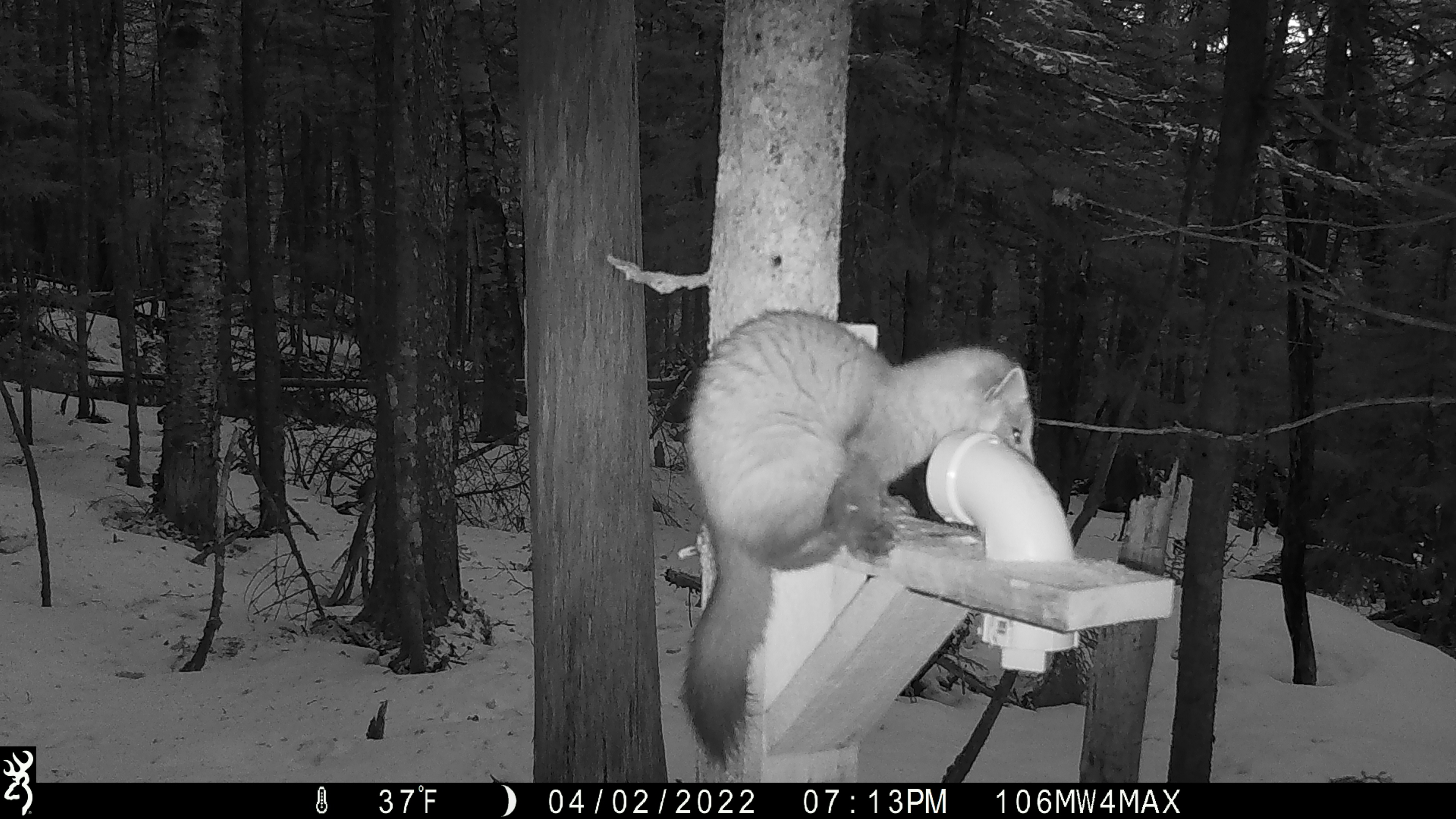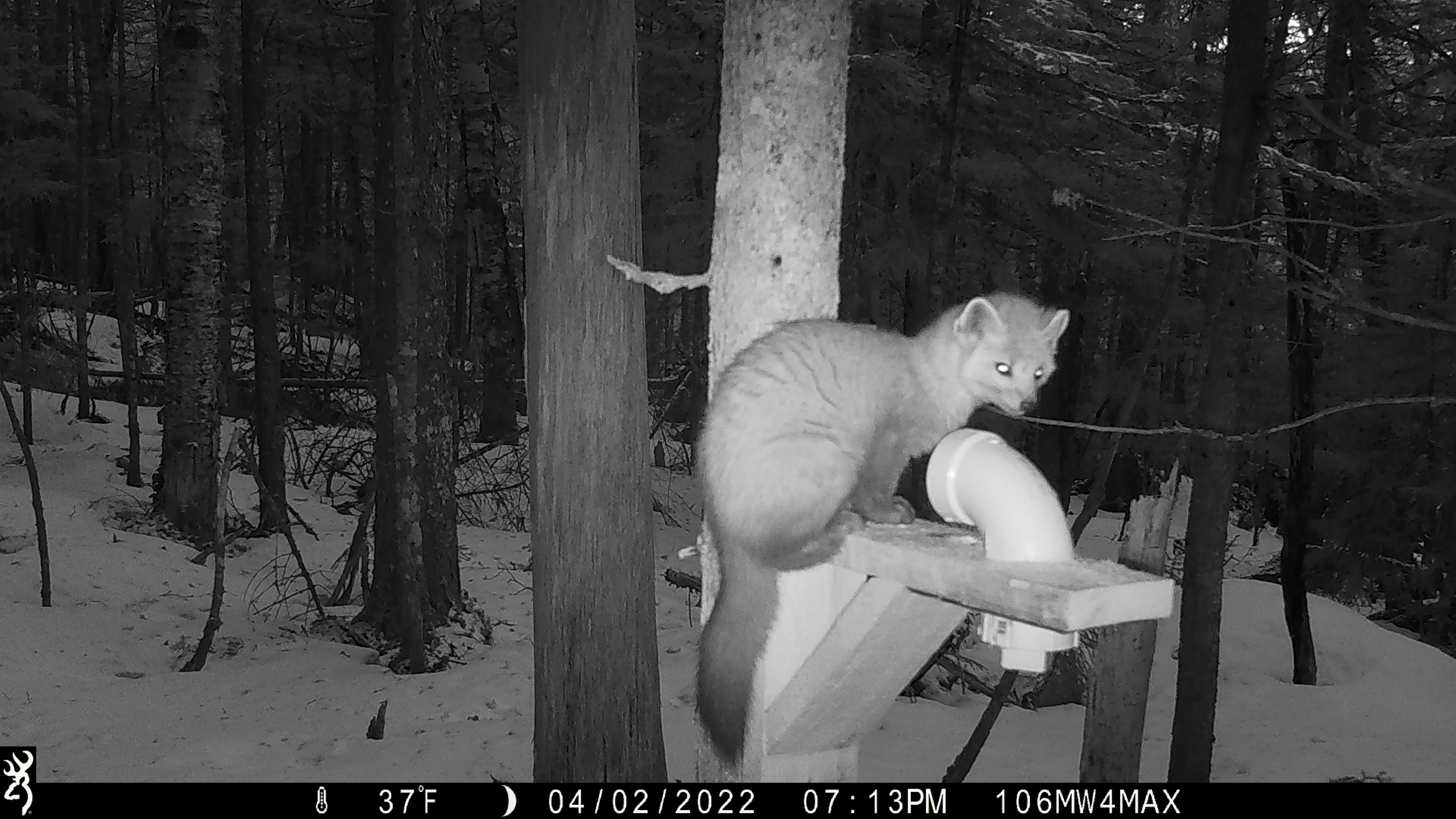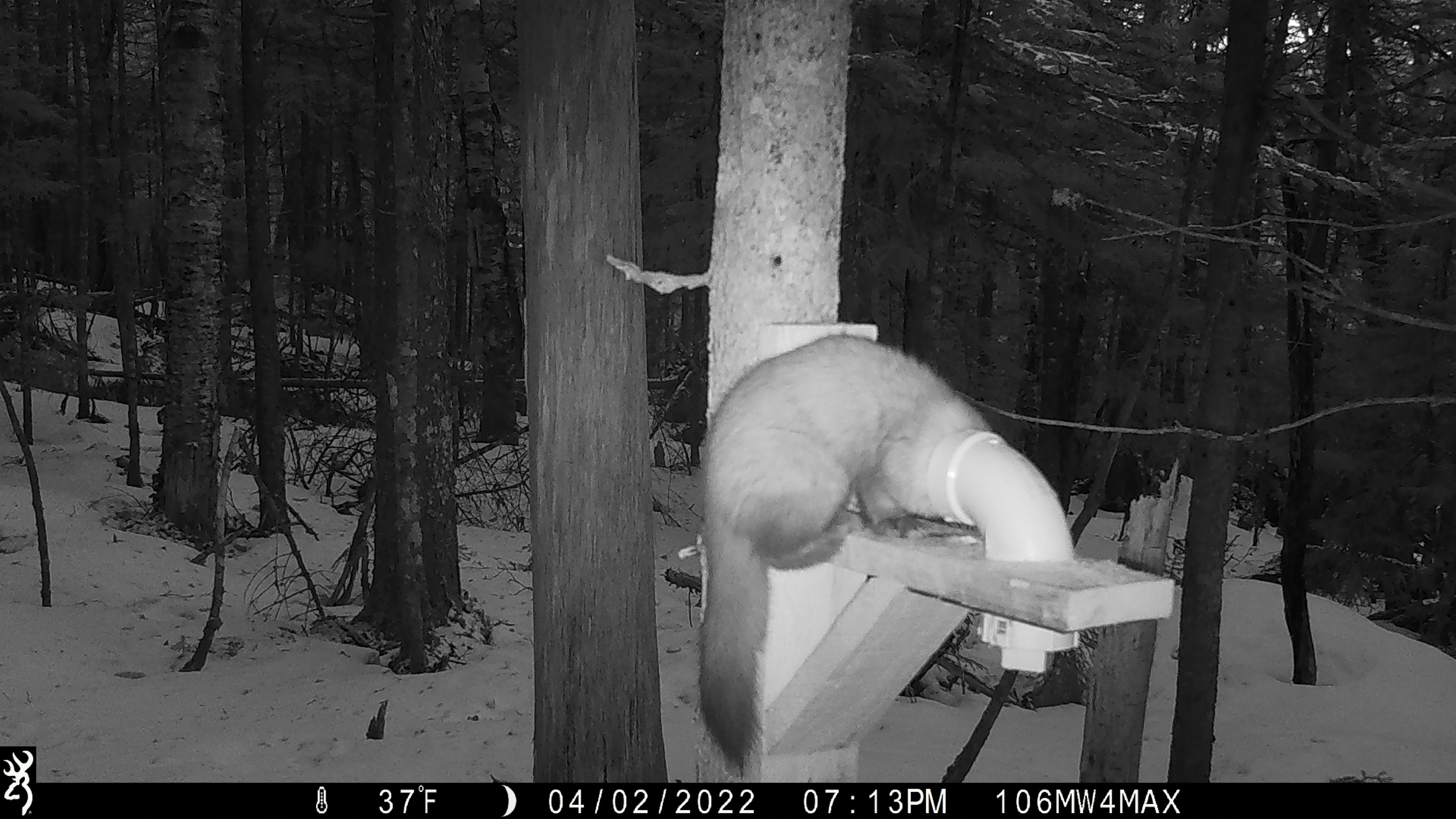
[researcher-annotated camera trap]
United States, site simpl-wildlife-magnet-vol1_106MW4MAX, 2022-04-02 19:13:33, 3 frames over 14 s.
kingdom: Animalia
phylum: Chordata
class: Mammalia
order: Carnivora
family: Mustelidae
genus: Martes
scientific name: Martes americana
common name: american marten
American marten (Martes americana).